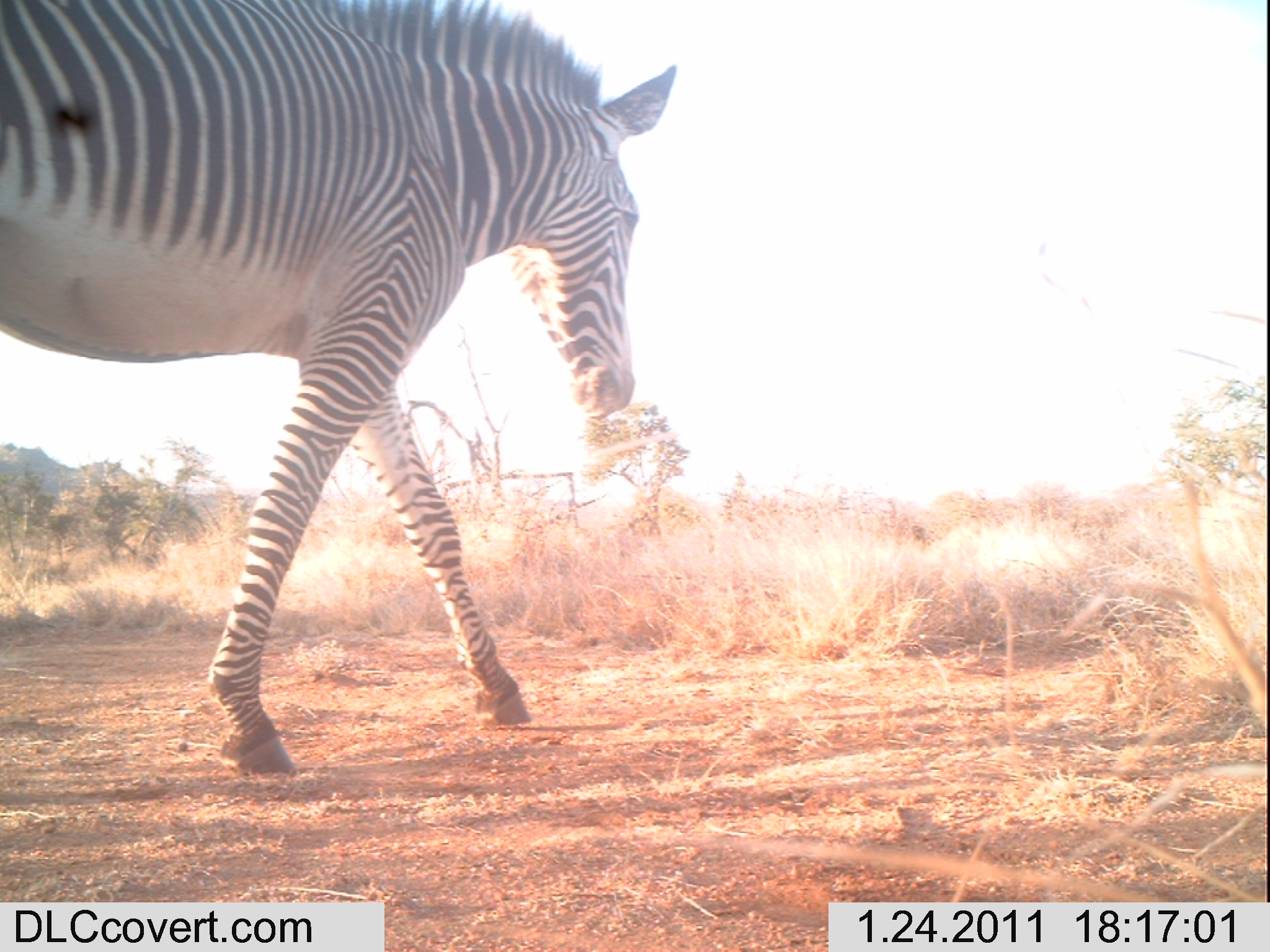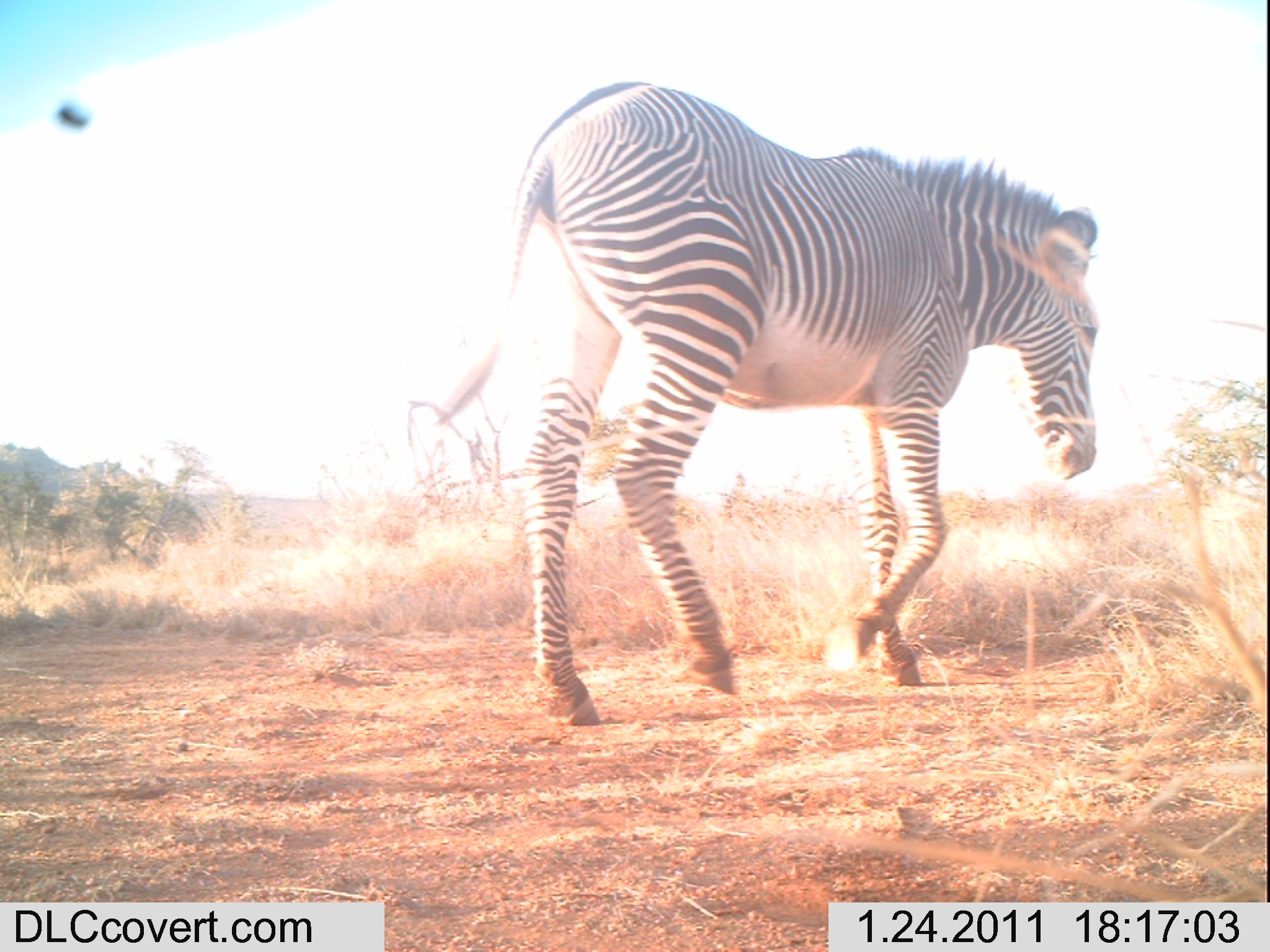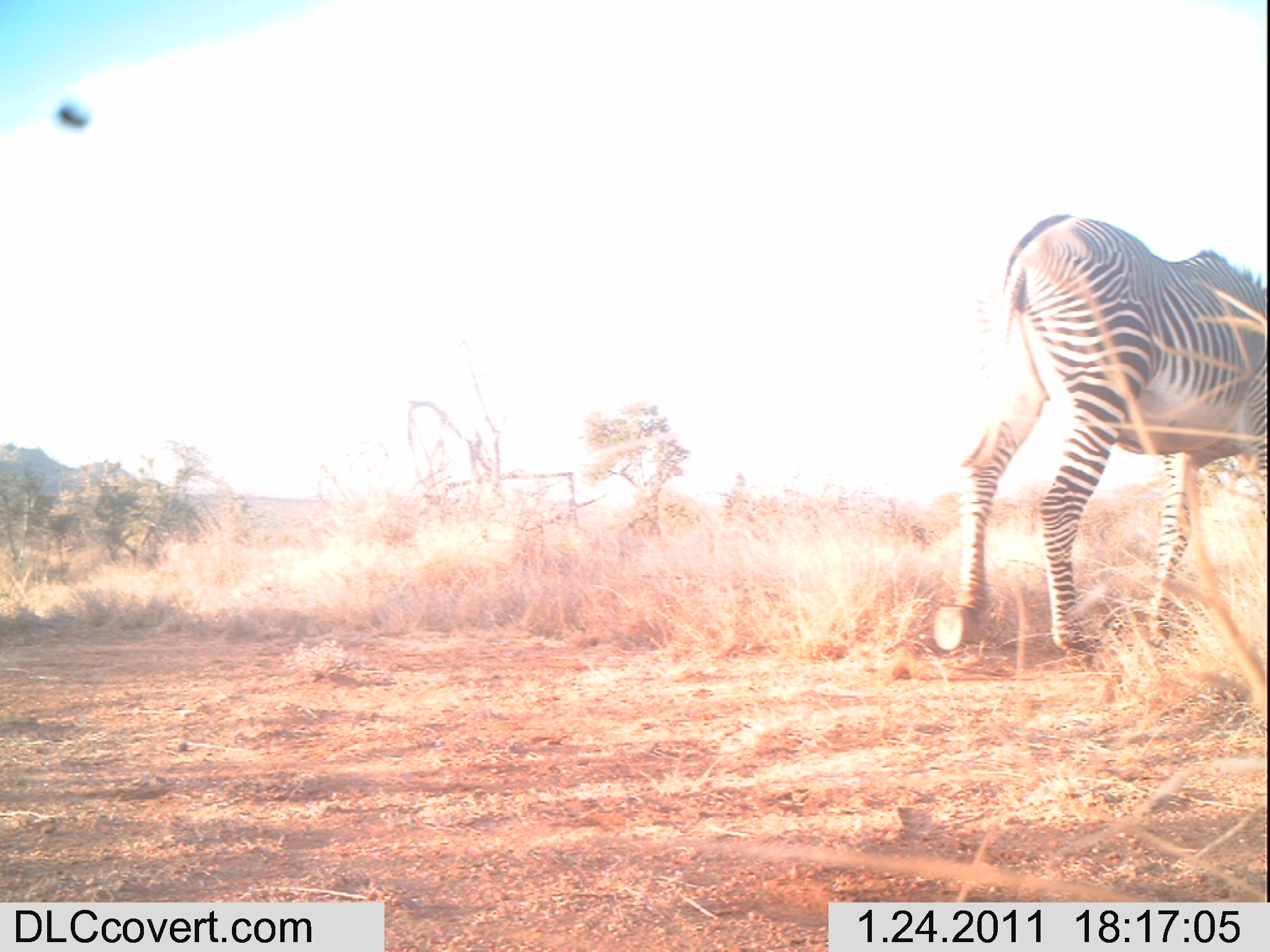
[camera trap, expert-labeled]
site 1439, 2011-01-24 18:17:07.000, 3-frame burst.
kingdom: Animalia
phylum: Chordata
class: Mammalia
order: Perissodactyla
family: Equidae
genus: Equus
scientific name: Equus grevyi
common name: grévy's zebra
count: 1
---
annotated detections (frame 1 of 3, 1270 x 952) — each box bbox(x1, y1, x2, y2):
equus grevyi: bbox(0, 0, 679, 779)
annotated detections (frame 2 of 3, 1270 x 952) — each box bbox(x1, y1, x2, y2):
equus grevyi: bbox(426, 77, 1100, 727)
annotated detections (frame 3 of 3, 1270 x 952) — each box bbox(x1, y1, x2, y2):
equus grevyi: bbox(929, 209, 1265, 664)